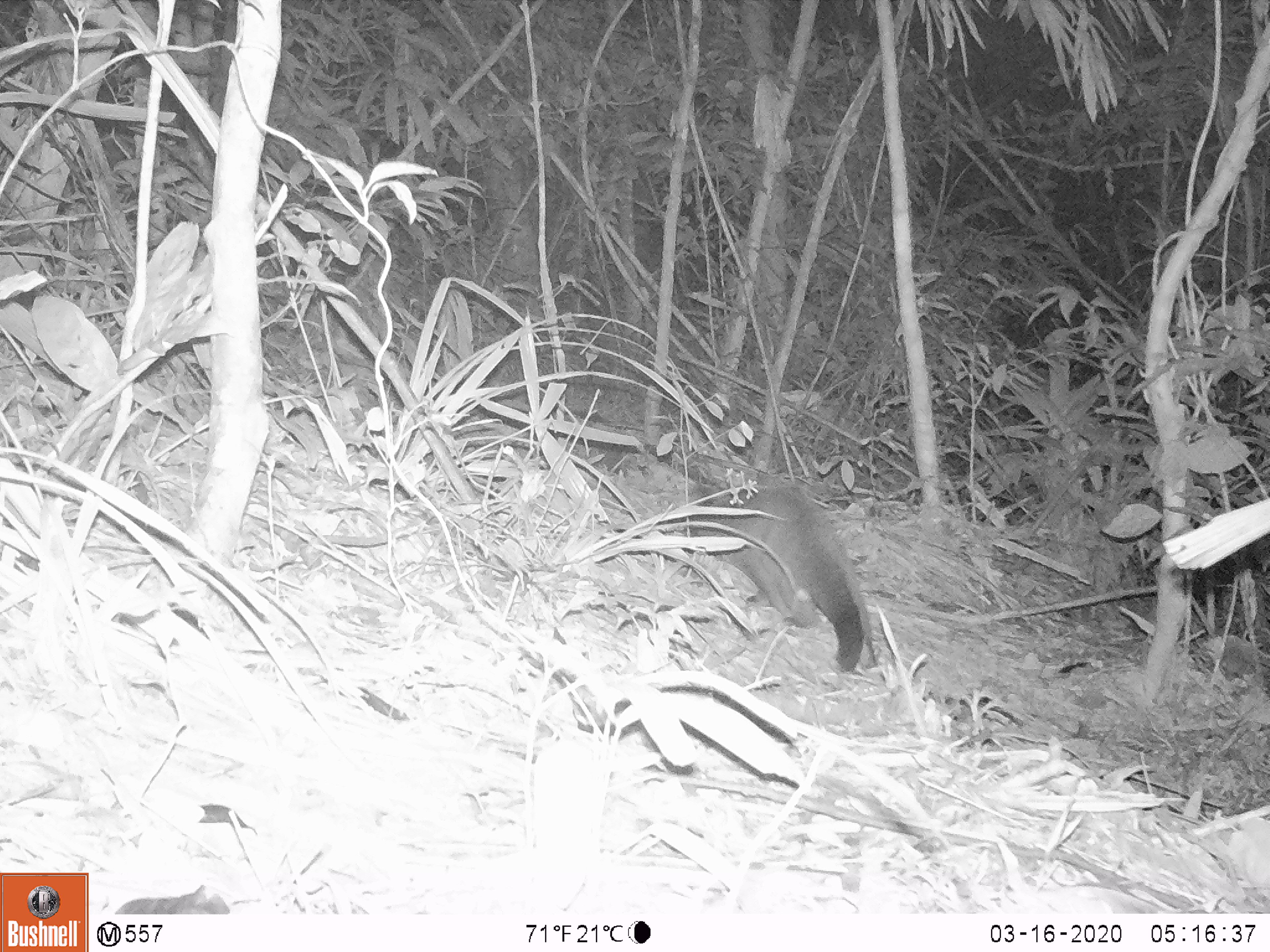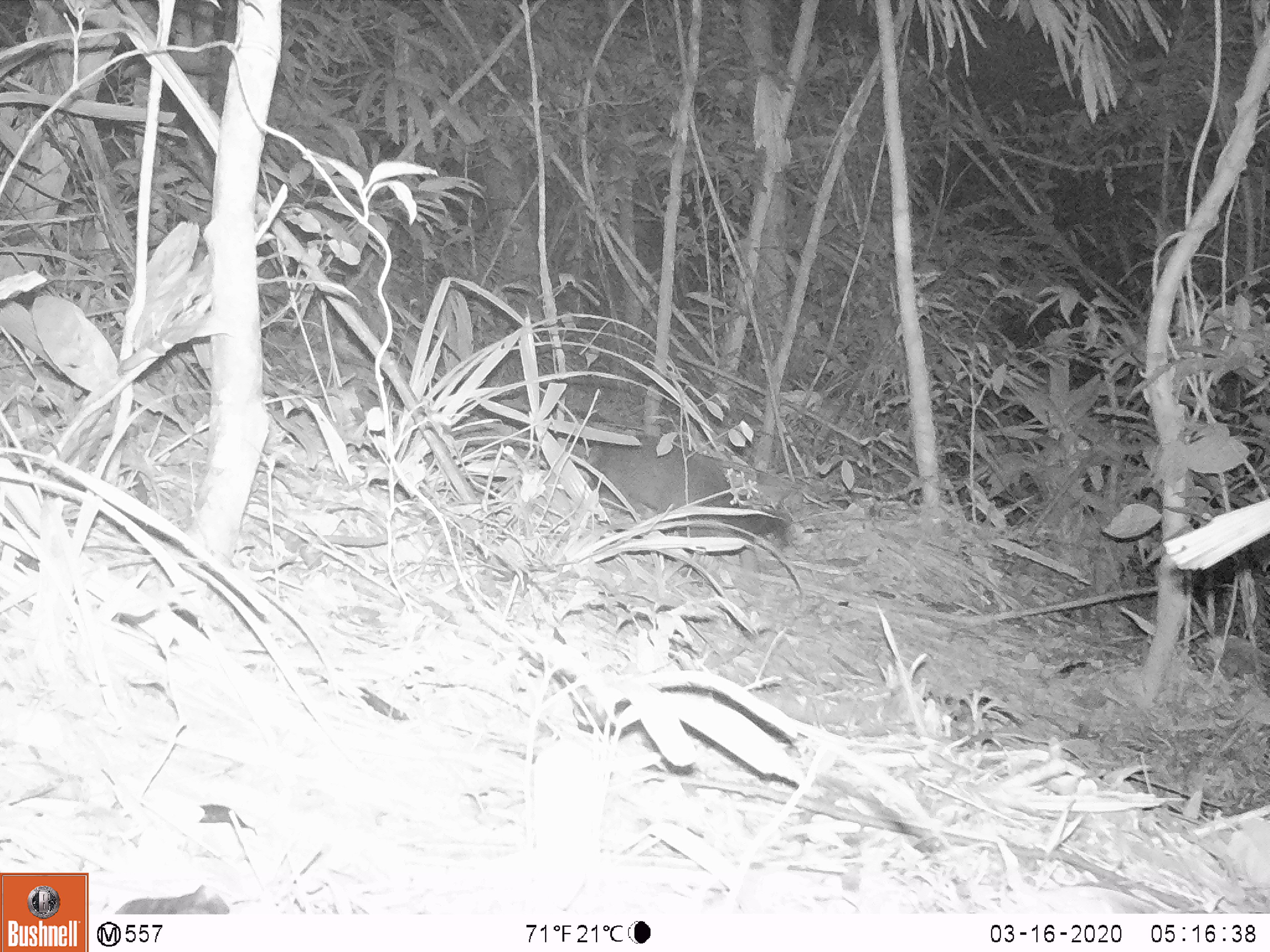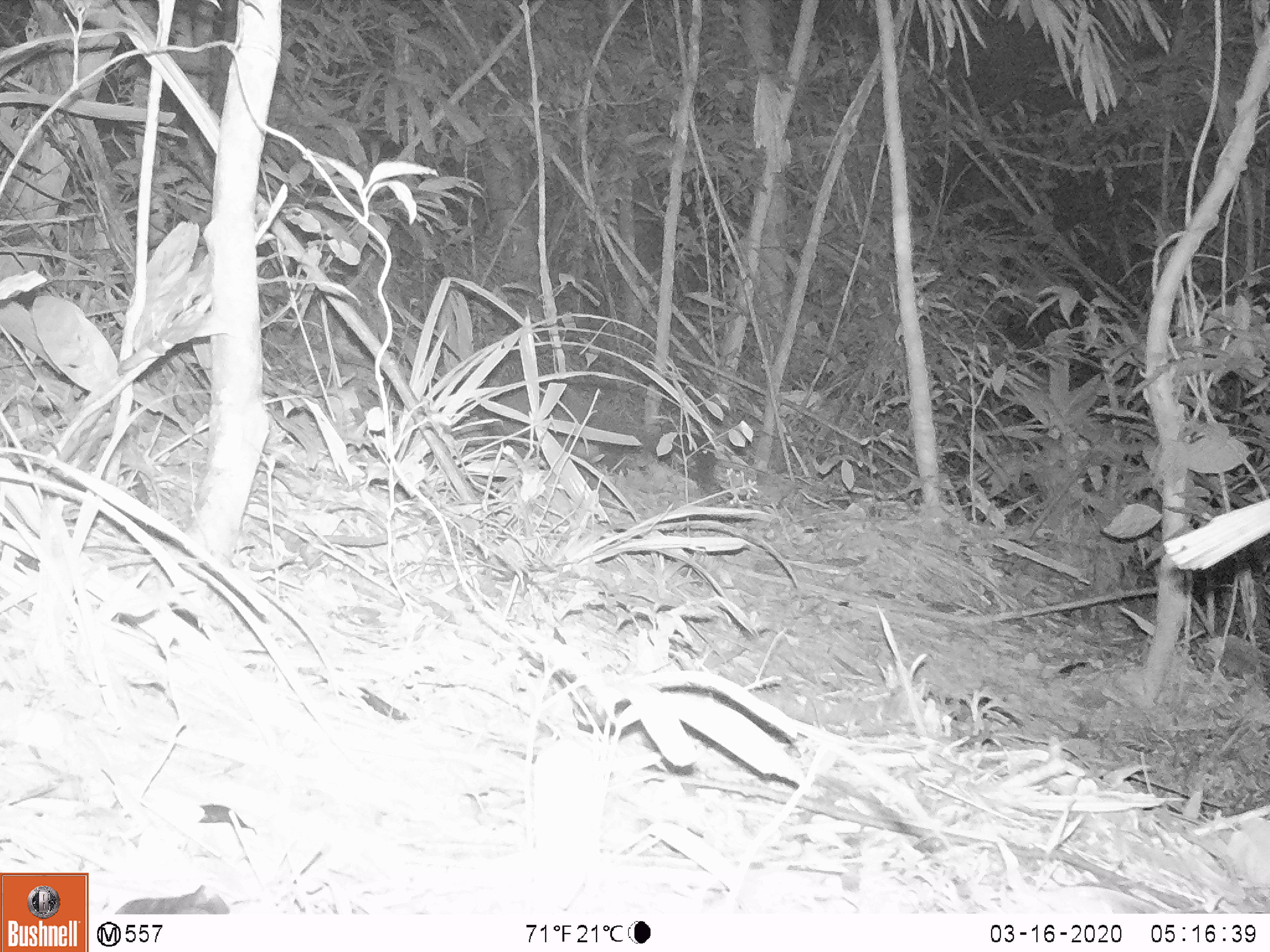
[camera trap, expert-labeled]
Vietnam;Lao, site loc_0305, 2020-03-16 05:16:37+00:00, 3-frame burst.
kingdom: Animalia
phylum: Chordata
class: Mammalia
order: Carnivora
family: Viverridae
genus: Paguma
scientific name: Paguma larvata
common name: masked palm civet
Masked palm civet (Paguma larvata). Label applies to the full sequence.